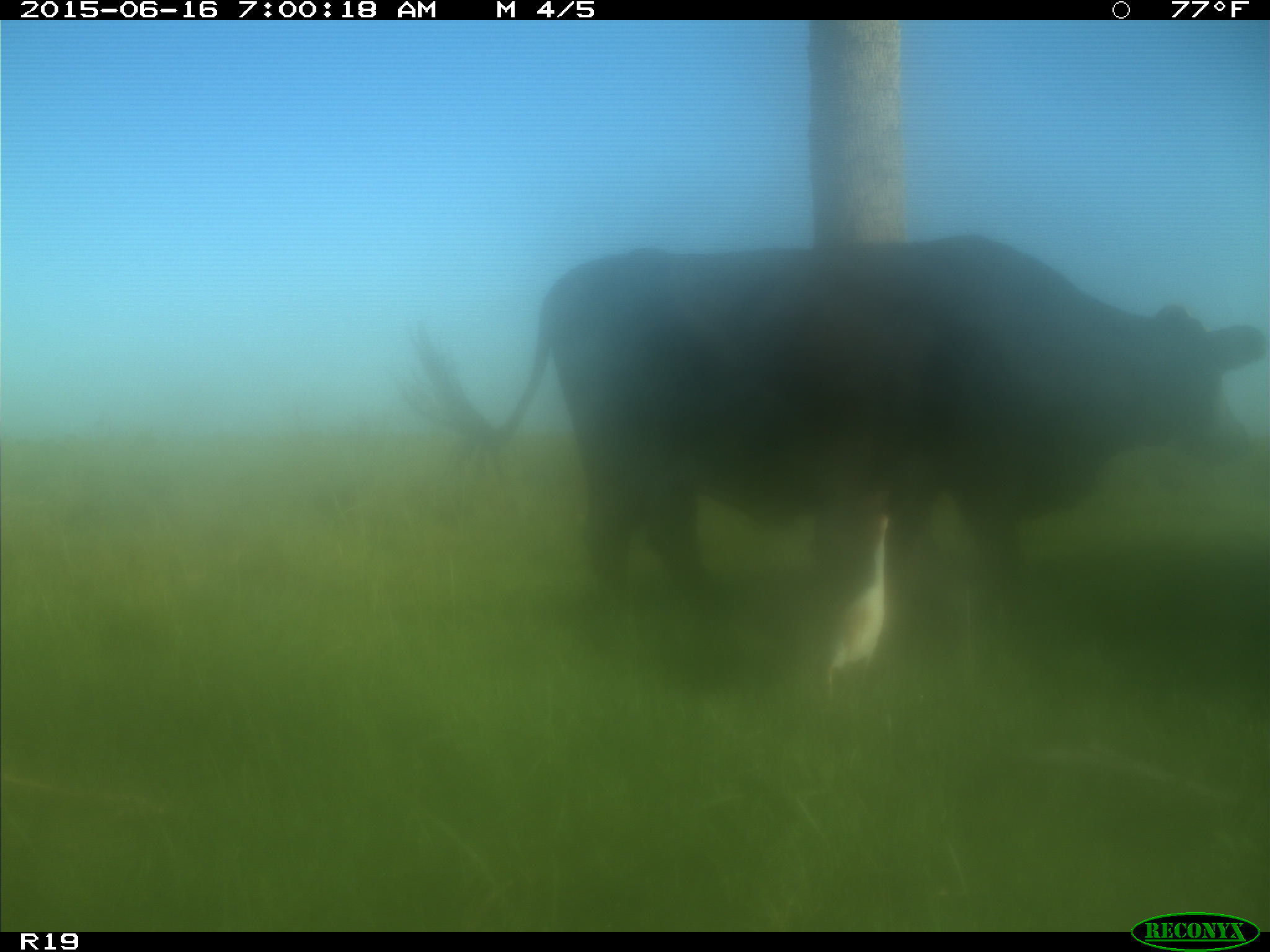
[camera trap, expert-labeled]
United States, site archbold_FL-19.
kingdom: Animalia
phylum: Chordata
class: Mammalia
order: Artiodactyla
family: Bovidae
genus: Bos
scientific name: Bos taurus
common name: domestic cow